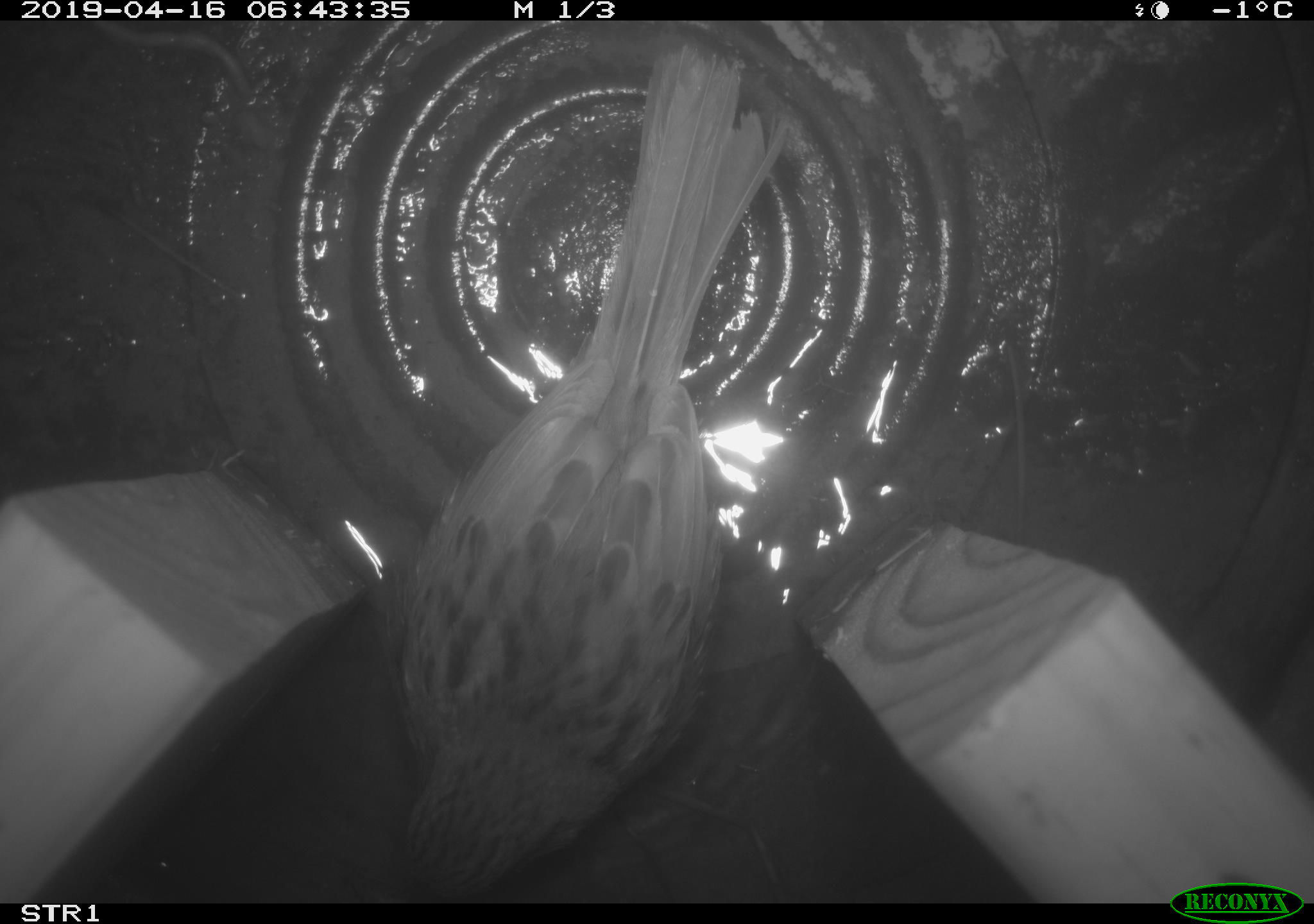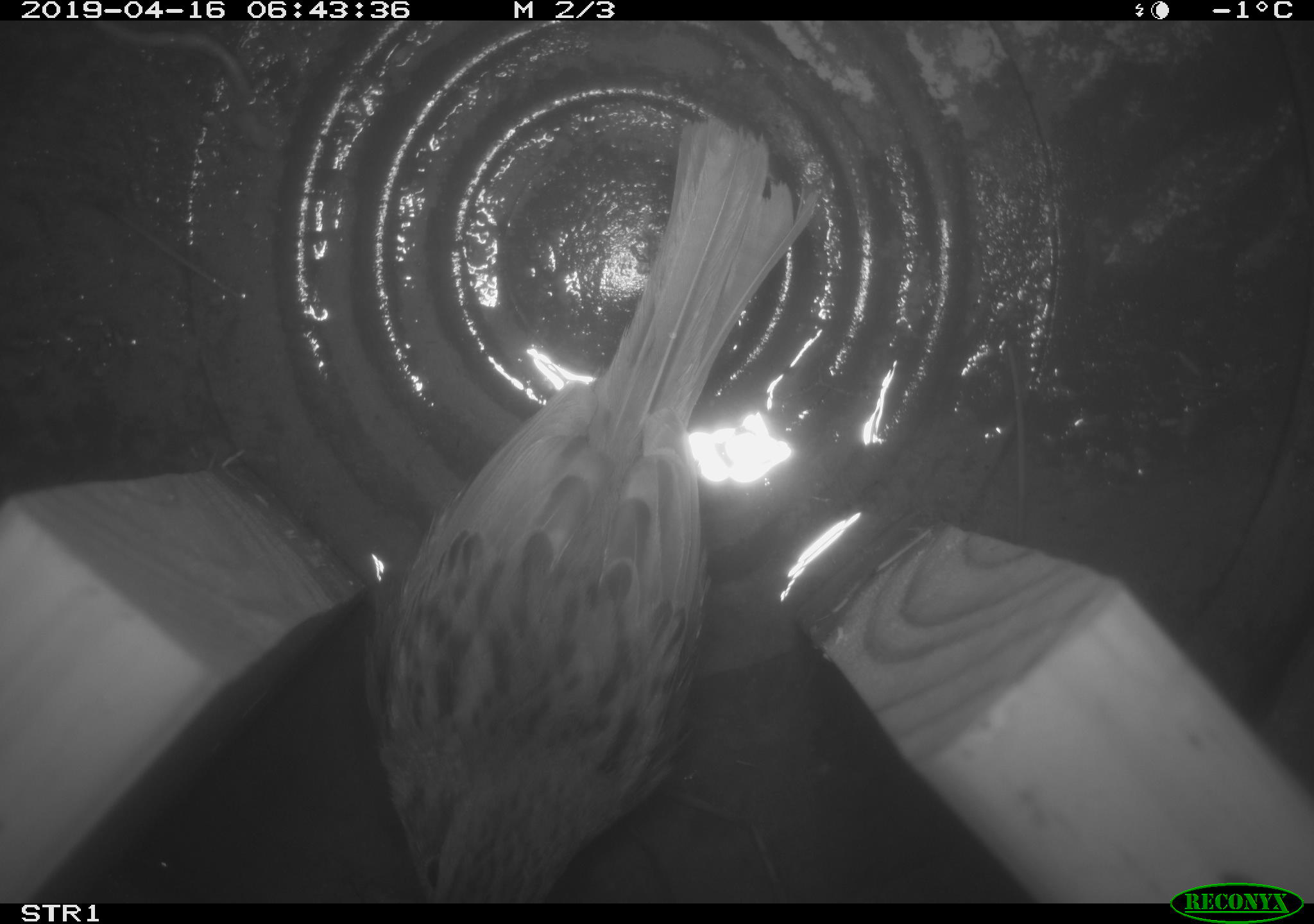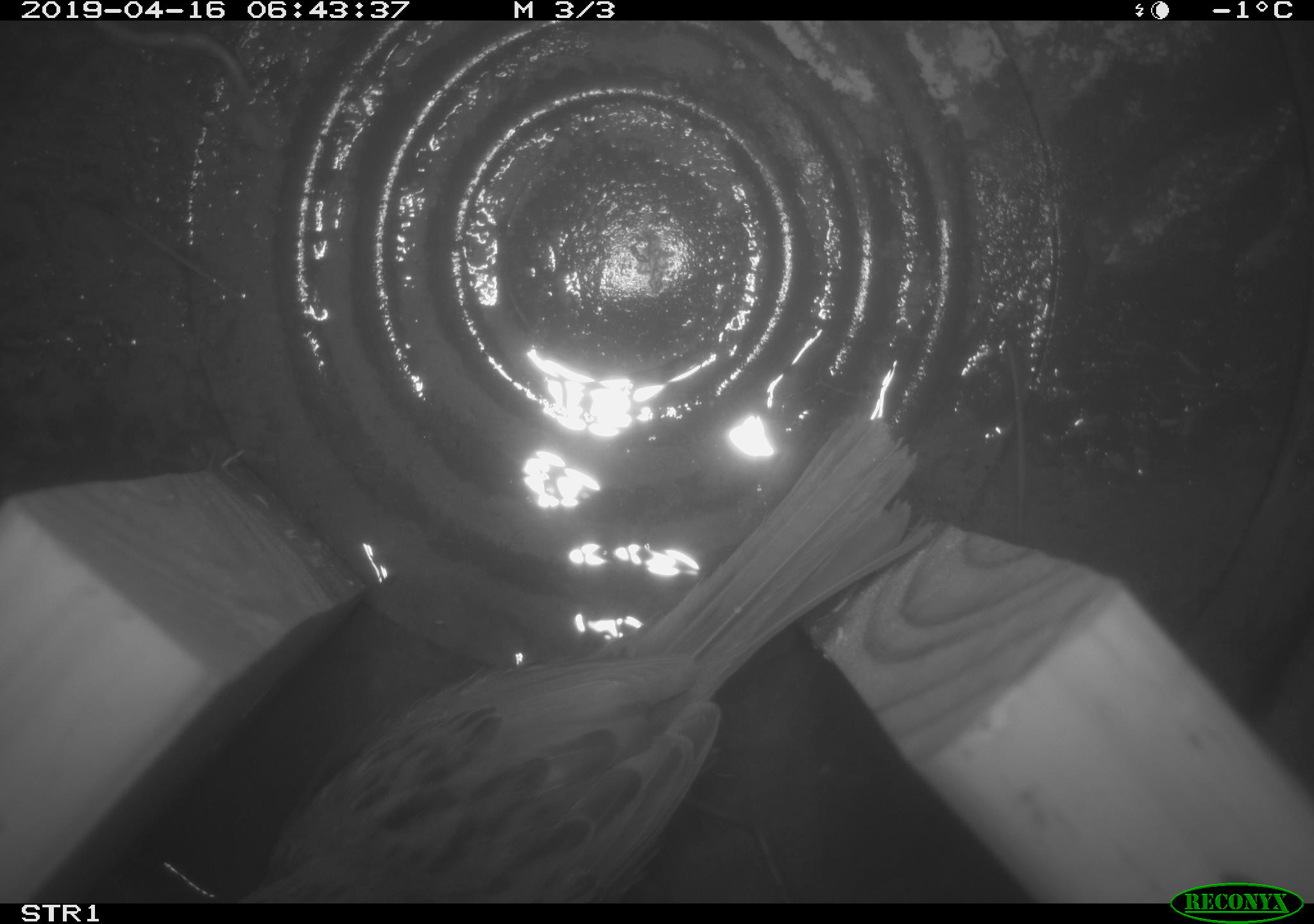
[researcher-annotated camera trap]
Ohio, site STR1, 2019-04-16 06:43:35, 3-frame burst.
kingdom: Animalia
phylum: Chordata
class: Aves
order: Passeriformes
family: Passerellidae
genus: Melospiza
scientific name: Melospiza melodia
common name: song sparrow